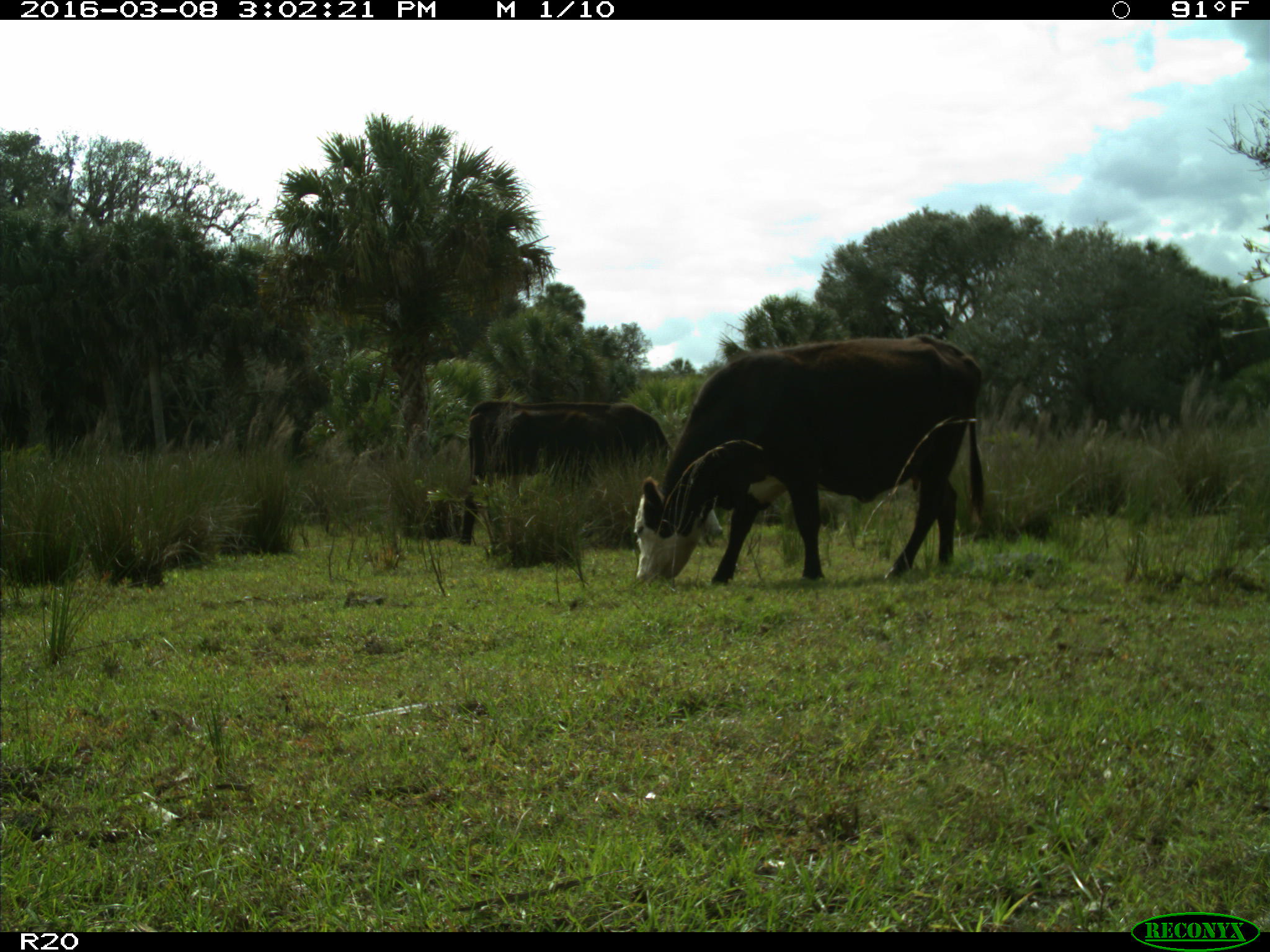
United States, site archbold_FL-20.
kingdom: Animalia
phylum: Chordata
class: Mammalia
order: Artiodactyla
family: Bovidae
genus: Bos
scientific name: Bos taurus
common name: domestic cow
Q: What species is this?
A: Bos taurus (domestic cow).